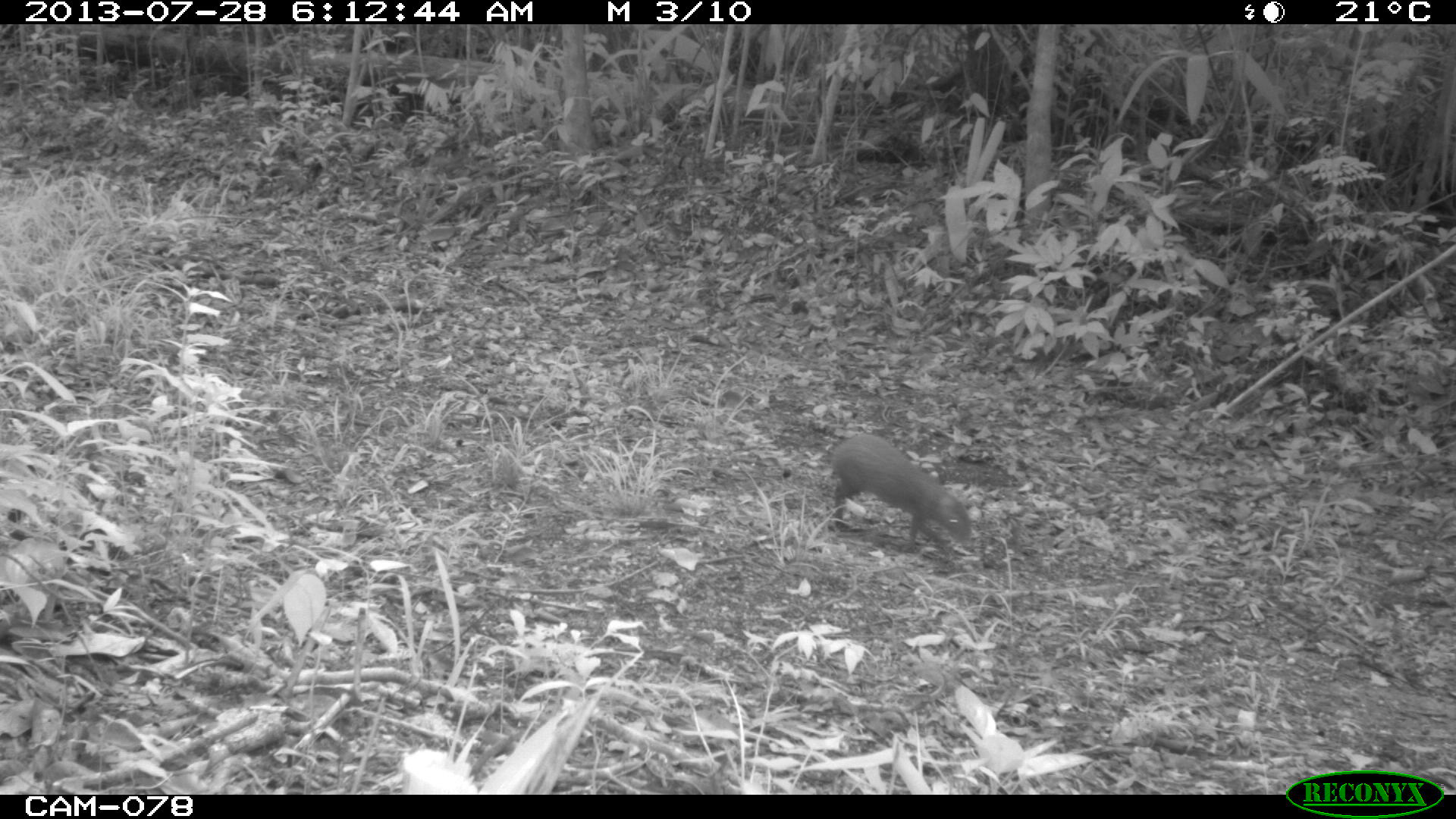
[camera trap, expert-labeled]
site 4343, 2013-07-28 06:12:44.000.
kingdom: Animalia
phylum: Chordata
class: Mammalia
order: Rodentia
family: Dasyproctidae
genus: Dasyprocta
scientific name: Dasyprocta punctata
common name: central american agouti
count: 1